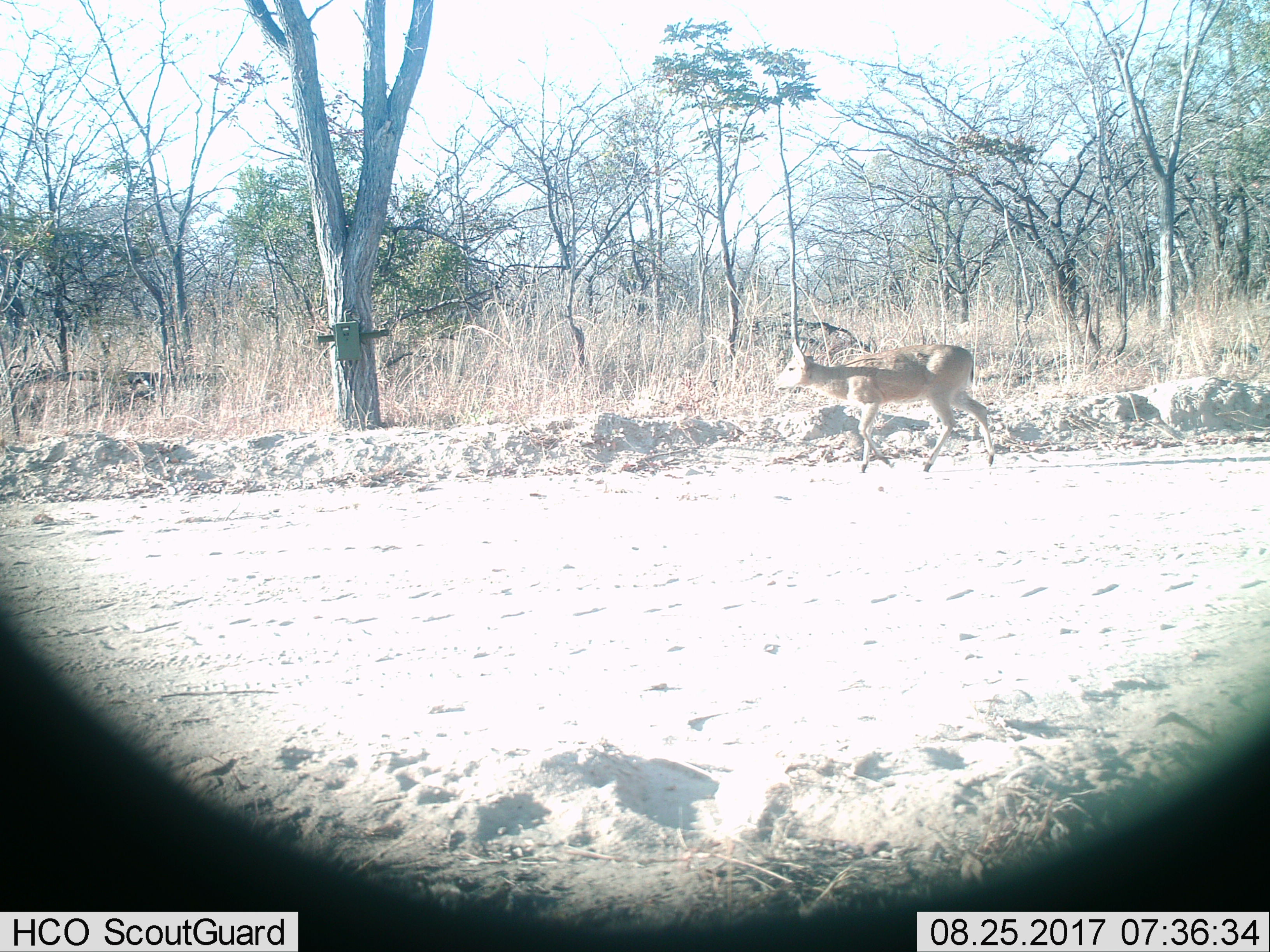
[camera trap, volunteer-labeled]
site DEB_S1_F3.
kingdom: Animalia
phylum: Chordata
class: Mammalia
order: Artiodactyla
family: Bovidae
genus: Sylvicapra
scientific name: Sylvicapra grimmia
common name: common duiker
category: duikercommongrey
Duikercommongrey (common duiker) (Sylvicapra grimmia), count 1. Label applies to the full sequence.